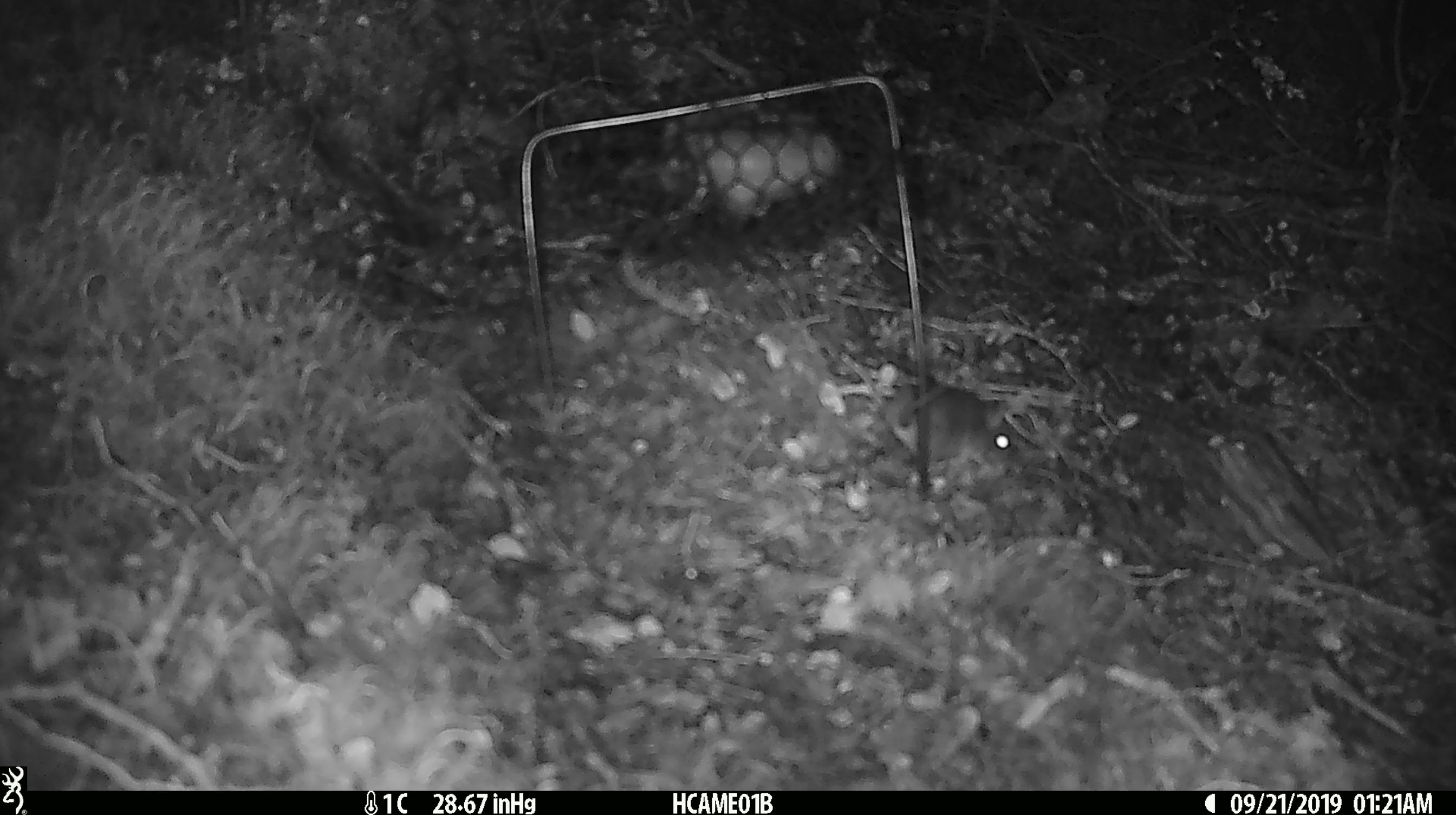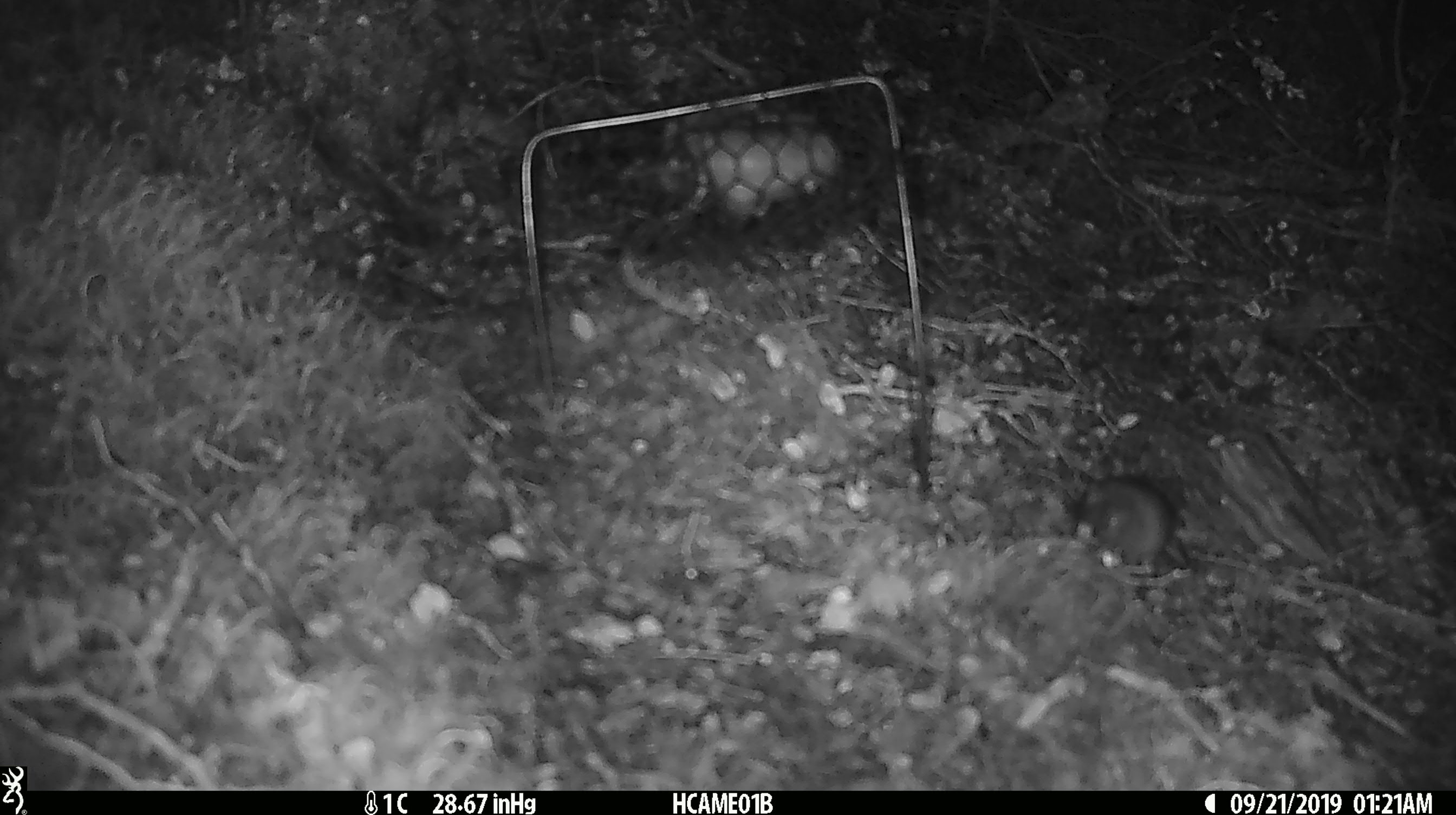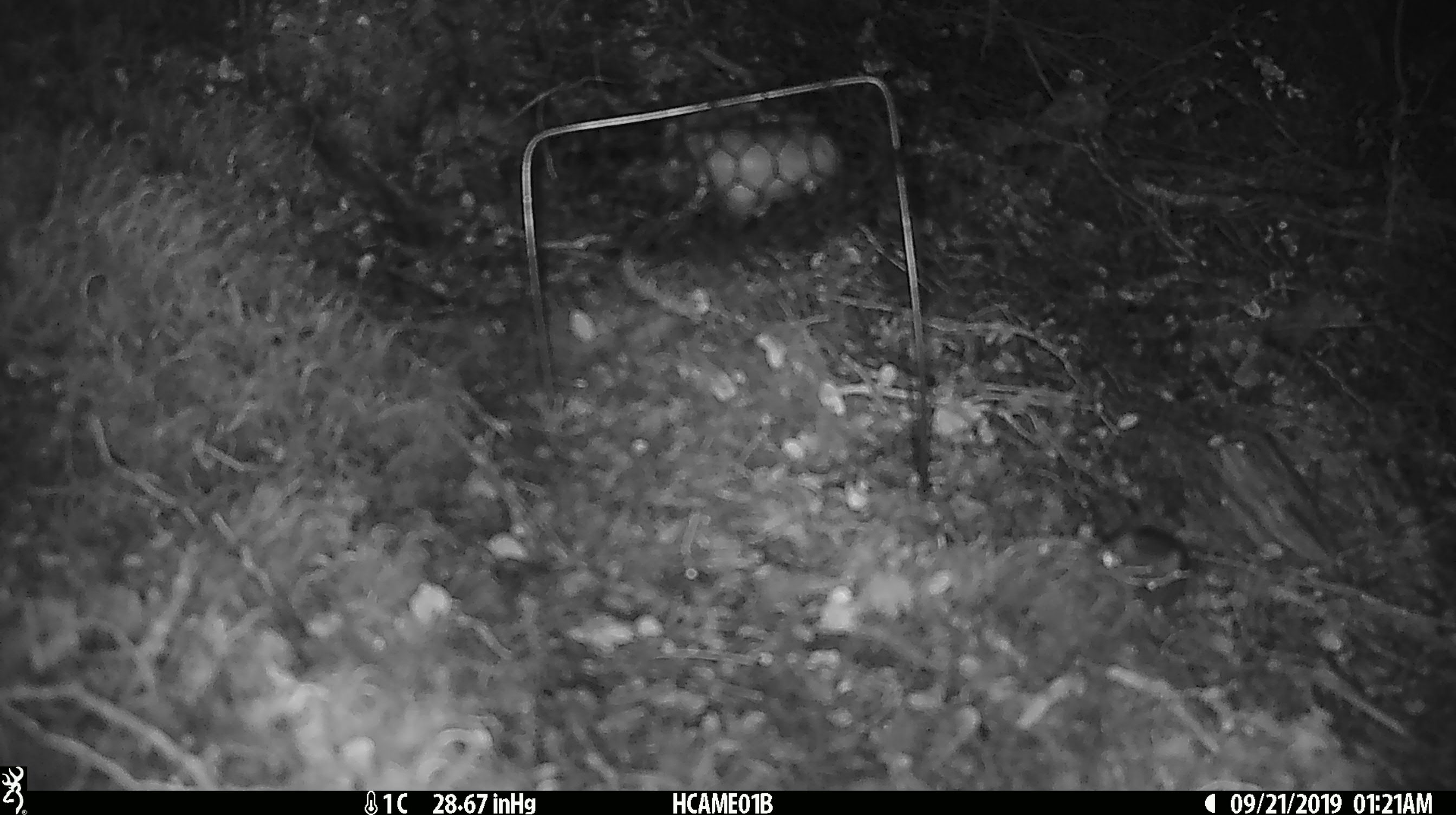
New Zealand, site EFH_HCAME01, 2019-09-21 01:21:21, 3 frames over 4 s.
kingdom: Animalia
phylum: Chordata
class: Mammalia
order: Rodentia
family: Muridae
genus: Mus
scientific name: Mus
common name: mouse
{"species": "mouse (Mus)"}